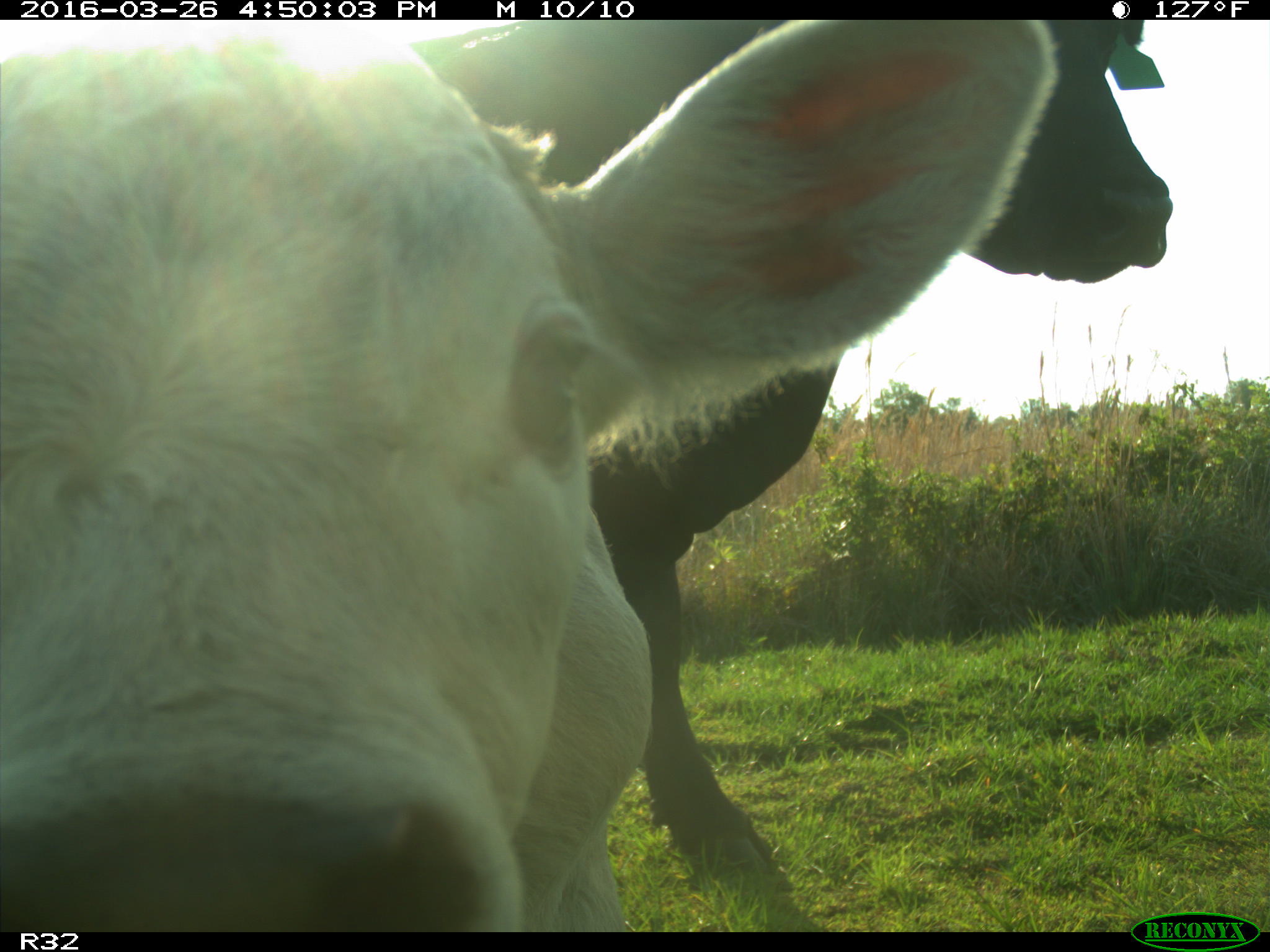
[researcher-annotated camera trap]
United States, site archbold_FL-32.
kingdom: Animalia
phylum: Chordata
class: Mammalia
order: Artiodactyla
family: Bovidae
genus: Bos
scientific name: Bos taurus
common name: domestic cow